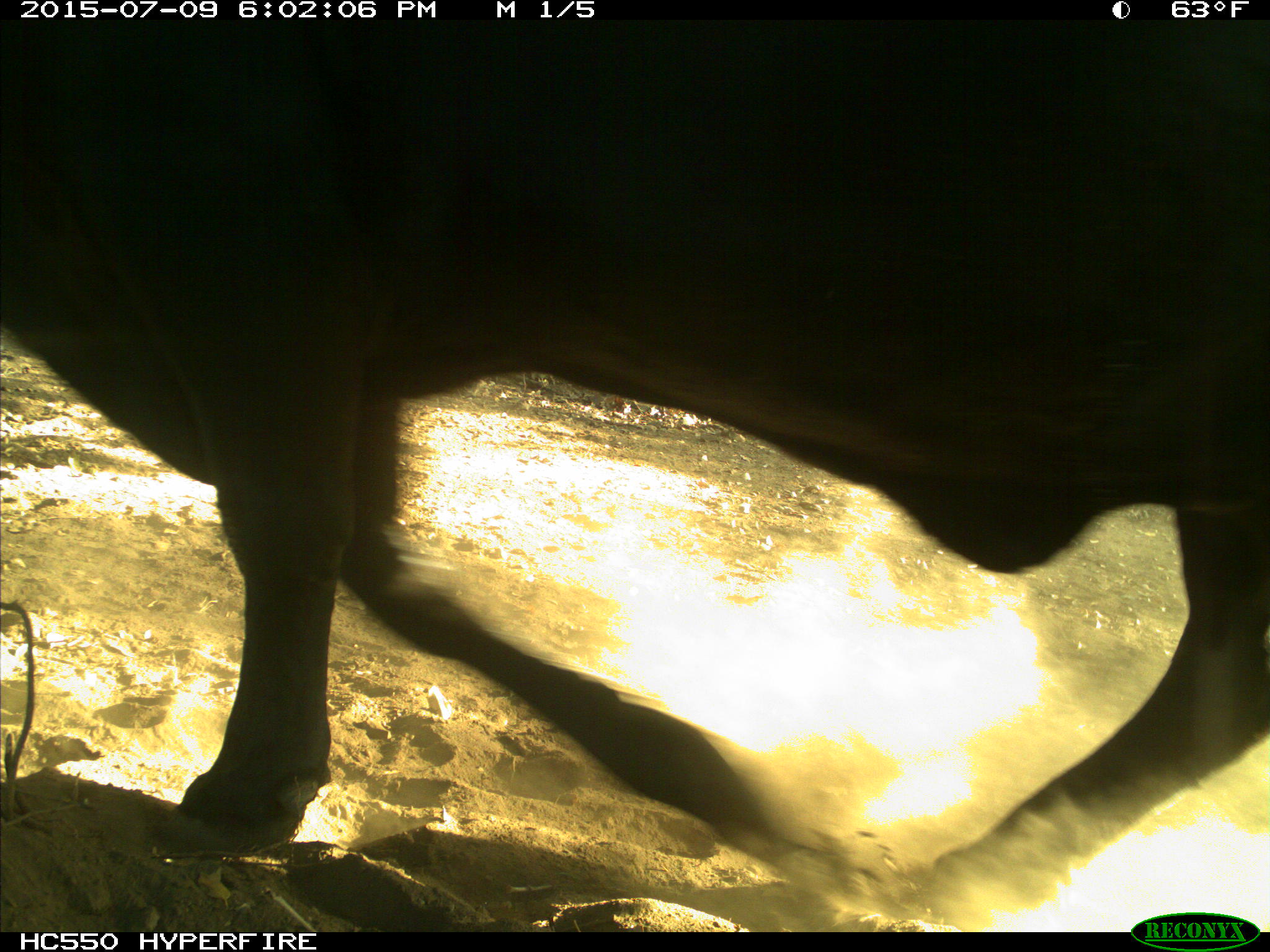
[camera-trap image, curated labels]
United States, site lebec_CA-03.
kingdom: Animalia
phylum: Chordata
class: Mammalia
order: Artiodactyla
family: Bovidae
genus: Bos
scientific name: Bos taurus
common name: domestic cow